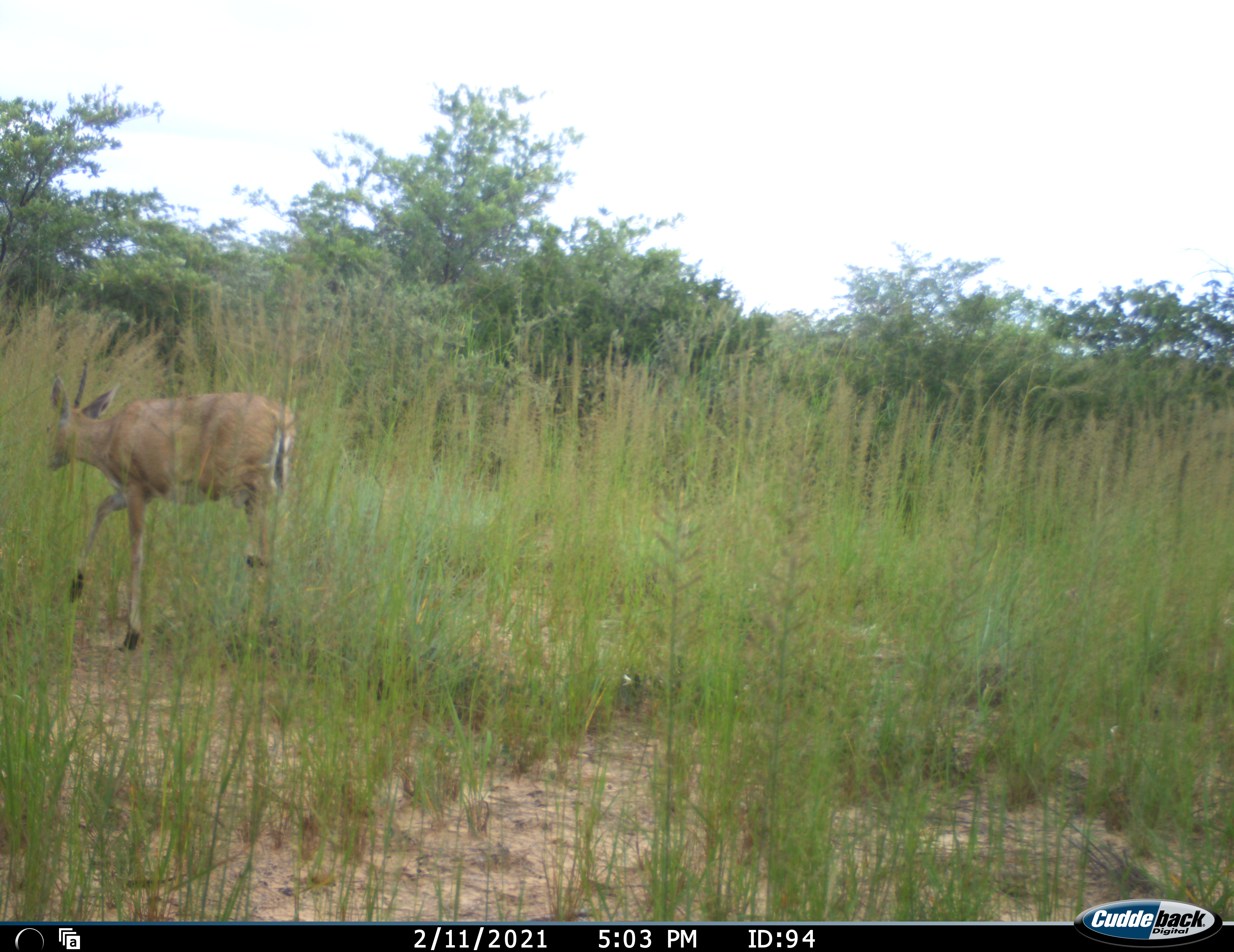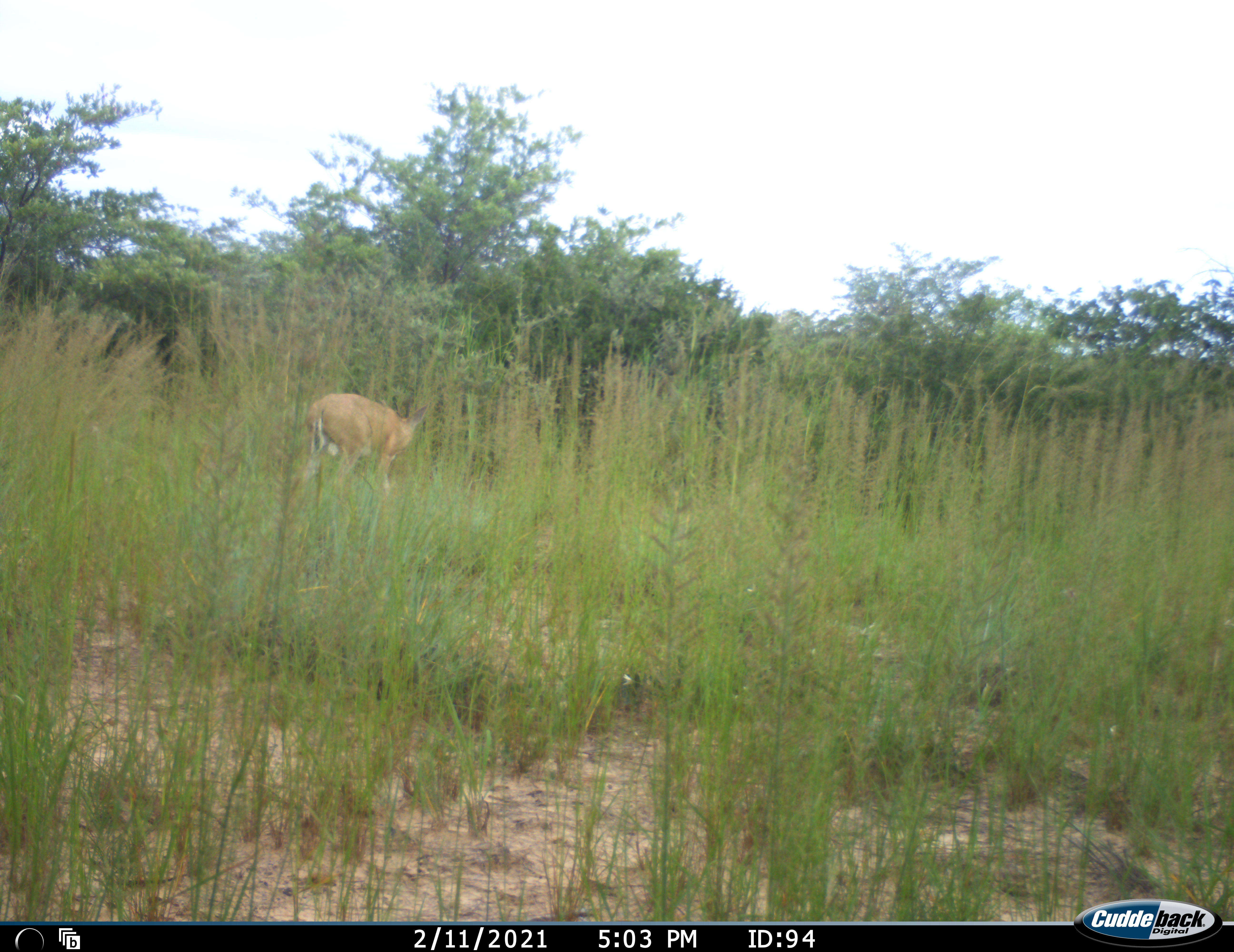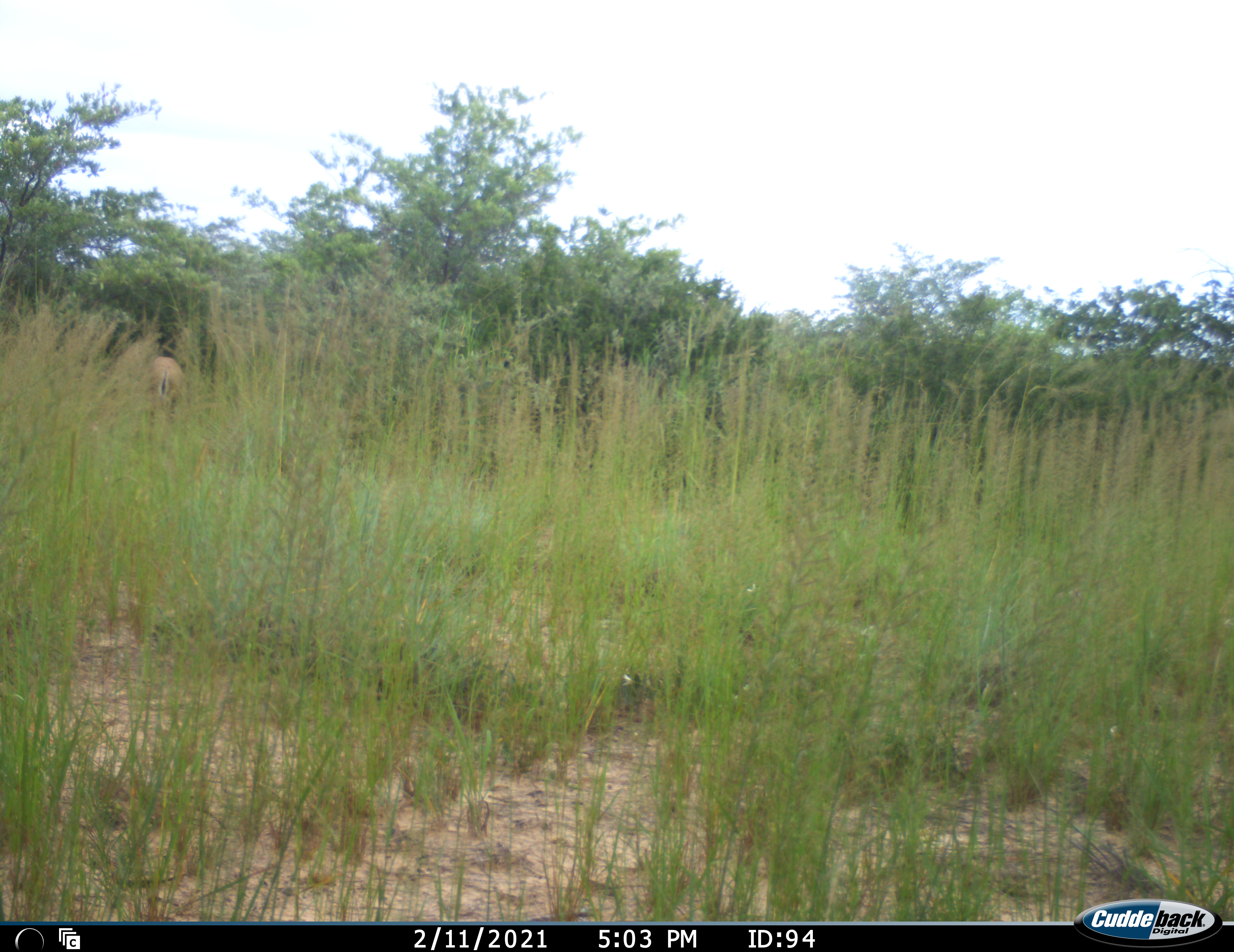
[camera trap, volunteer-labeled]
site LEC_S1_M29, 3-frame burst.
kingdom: Animalia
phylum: Chordata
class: Mammalia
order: Artiodactyla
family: Bovidae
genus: Sylvicapra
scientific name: Sylvicapra grimmia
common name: common duiker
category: duikercommongrey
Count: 1.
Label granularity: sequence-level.